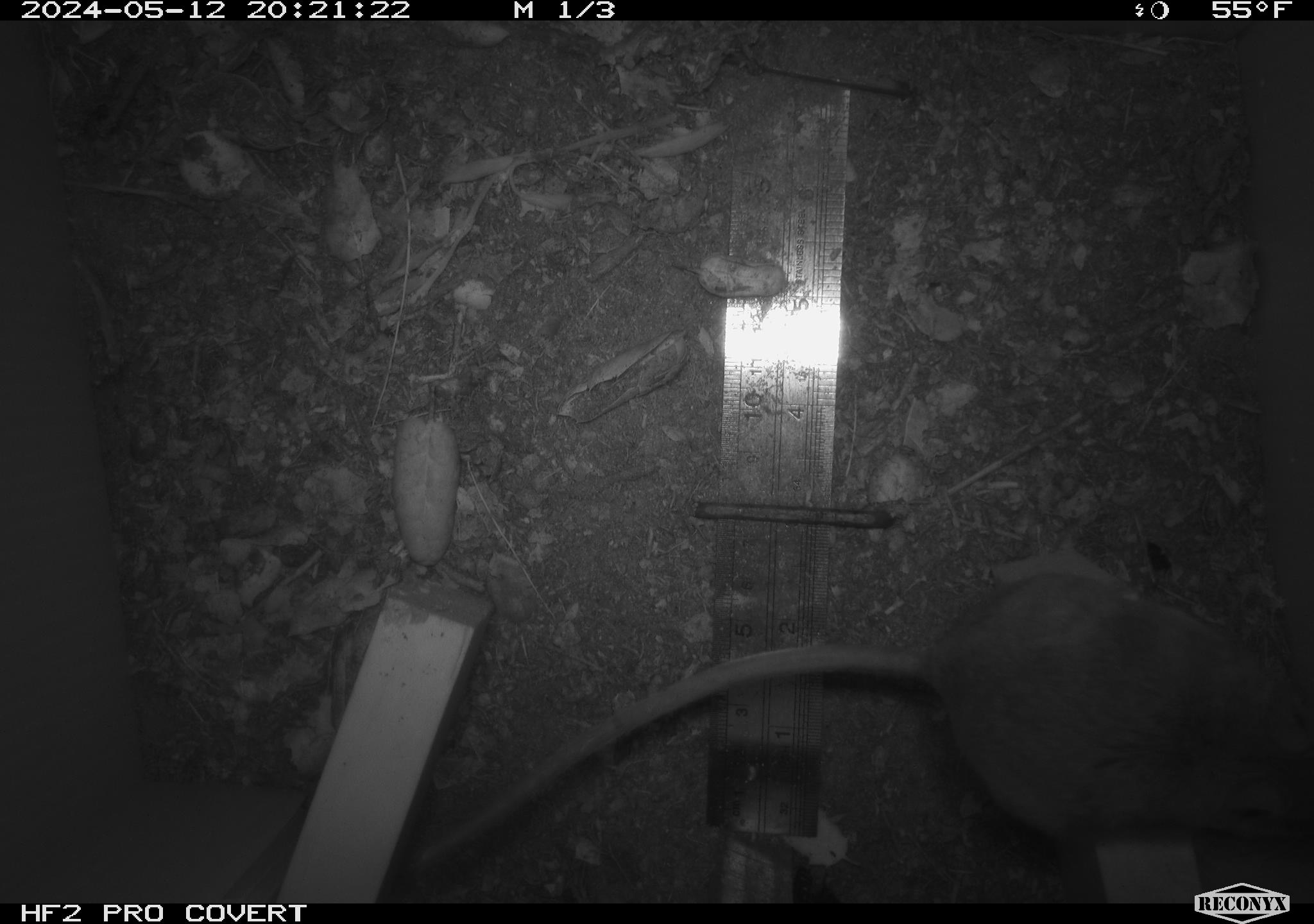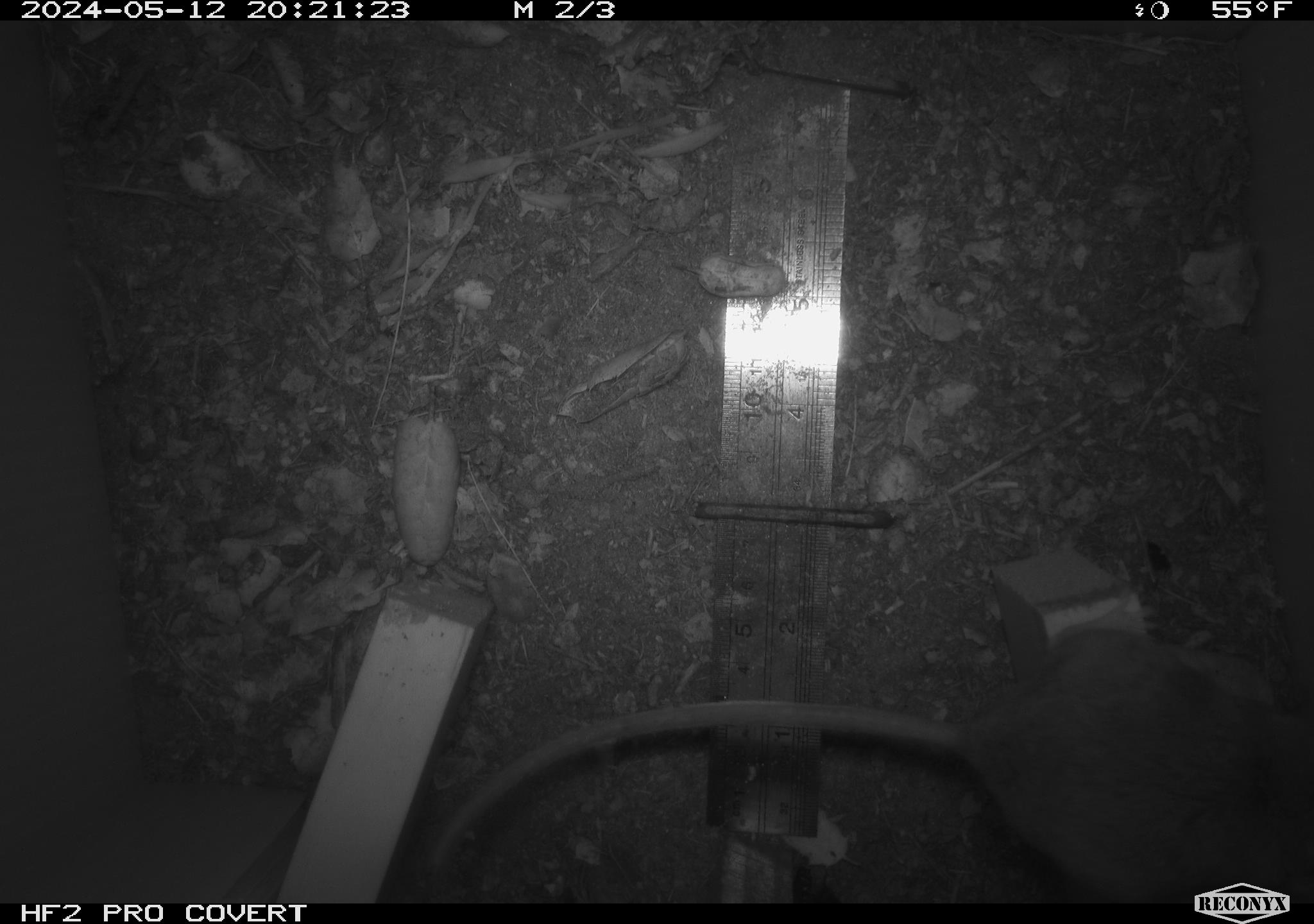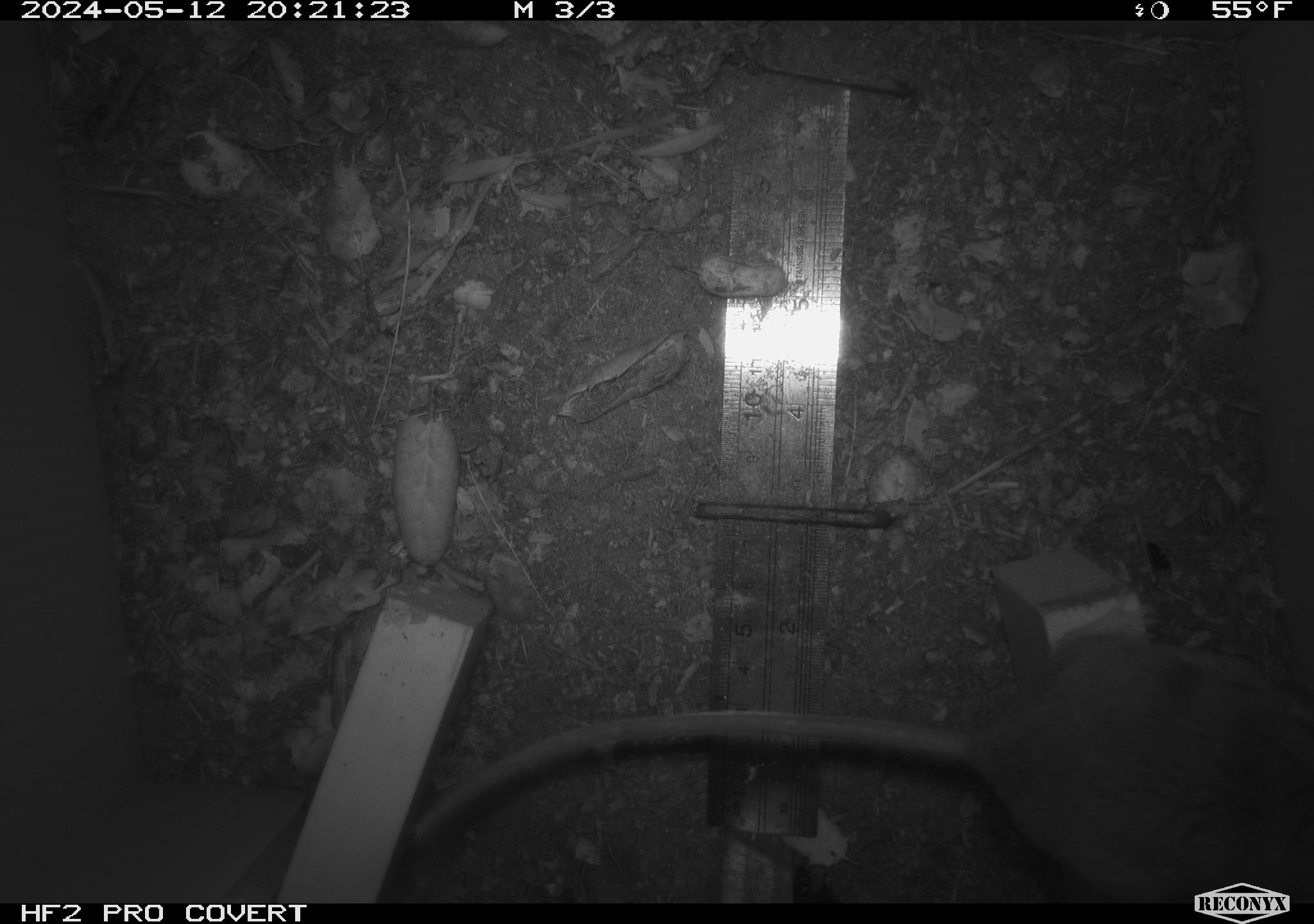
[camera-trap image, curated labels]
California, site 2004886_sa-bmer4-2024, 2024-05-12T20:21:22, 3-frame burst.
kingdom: Animalia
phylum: Chordata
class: Mammalia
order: Rodentia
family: Muridae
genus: Rattus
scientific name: Rattus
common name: rat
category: rattus species